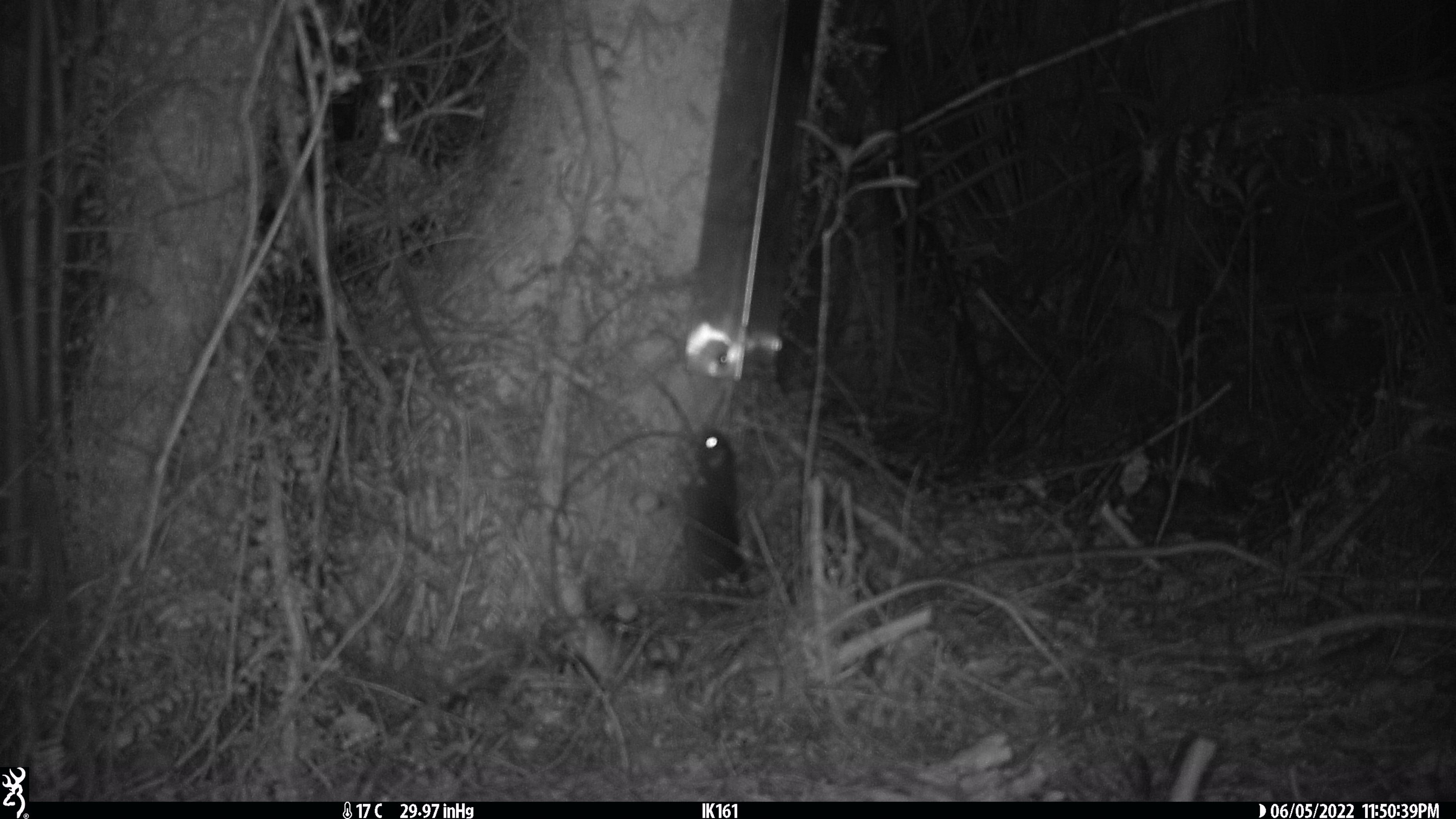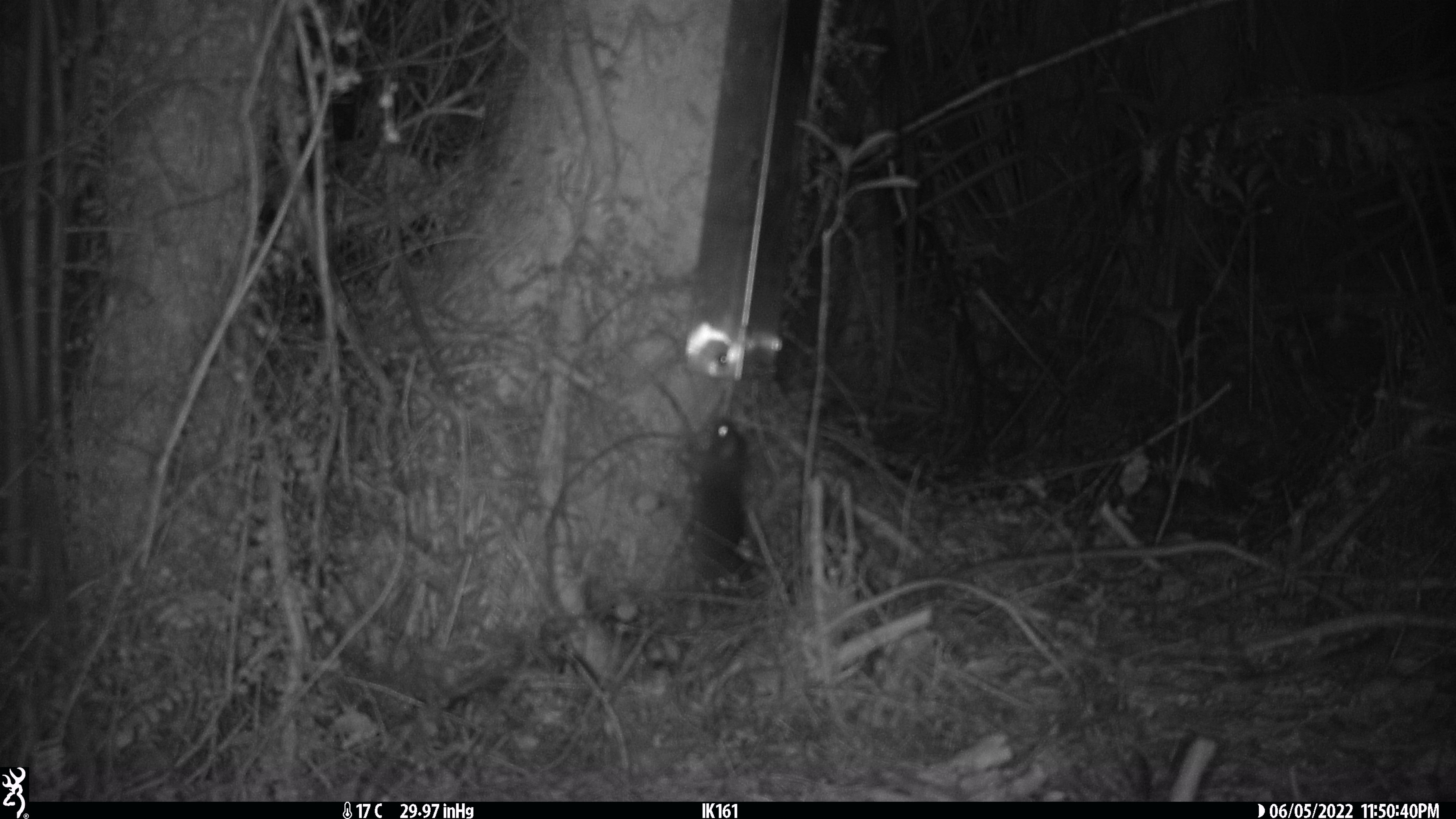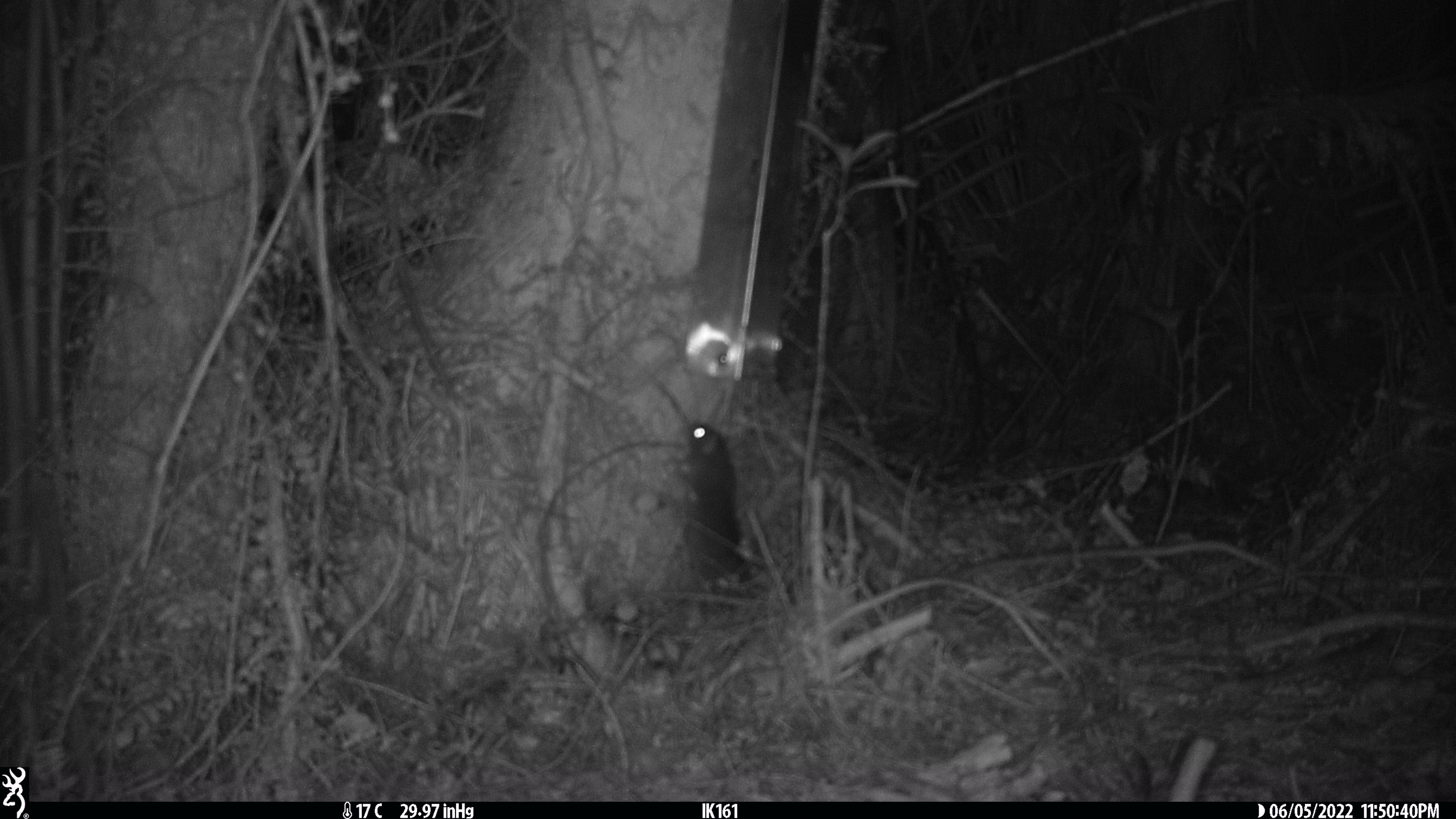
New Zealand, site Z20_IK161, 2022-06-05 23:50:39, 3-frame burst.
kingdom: Animalia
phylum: Chordata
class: Mammalia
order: Rodentia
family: Muridae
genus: Rattus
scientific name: Rattus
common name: rat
Rat (Rattus).